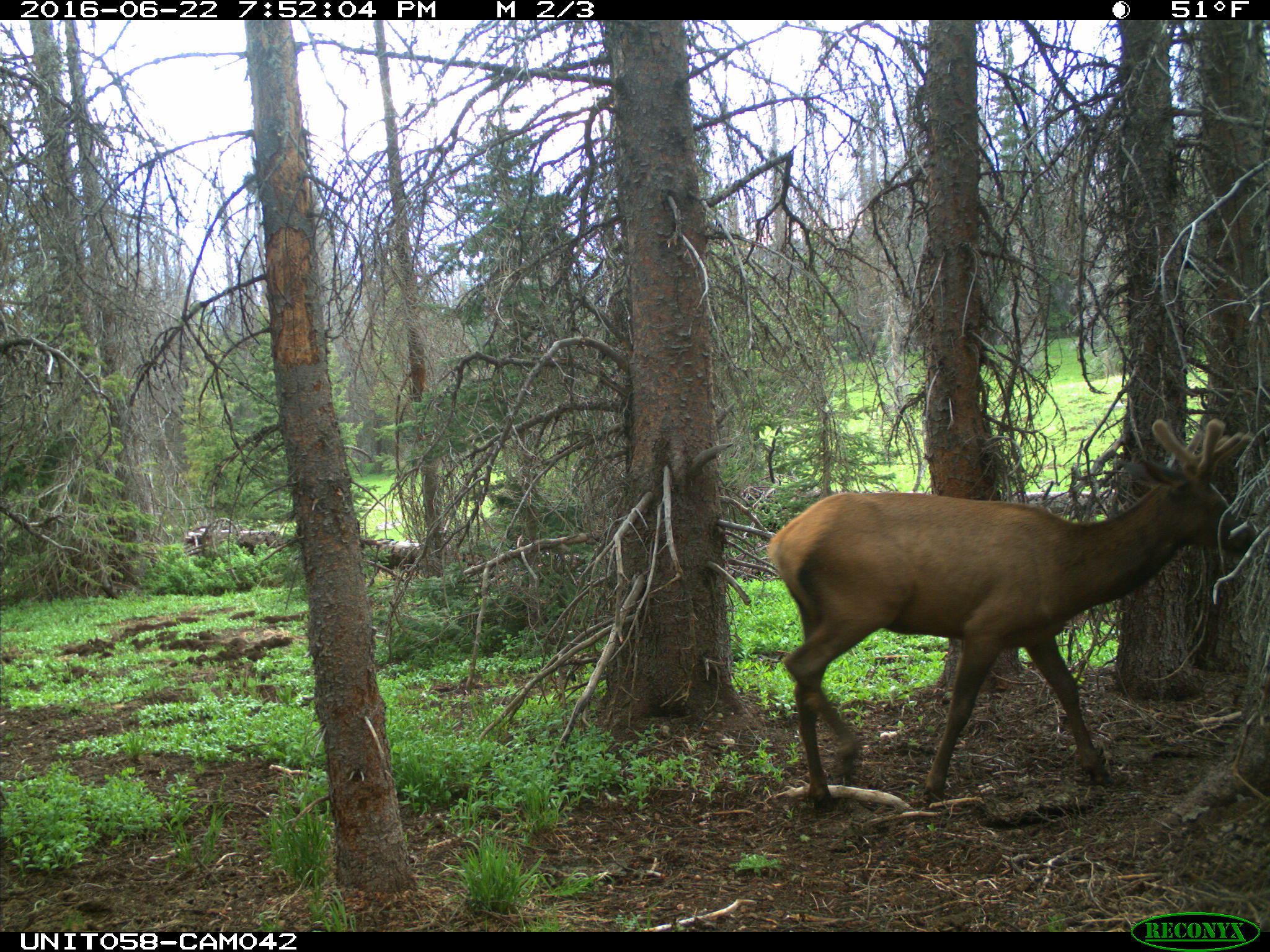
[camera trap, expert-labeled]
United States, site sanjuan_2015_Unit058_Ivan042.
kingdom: Animalia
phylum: Chordata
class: Mammalia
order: Artiodactyla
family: Cervidae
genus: Cervus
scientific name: Cervus elaphus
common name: red deer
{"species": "Cervus elaphus (red deer)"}